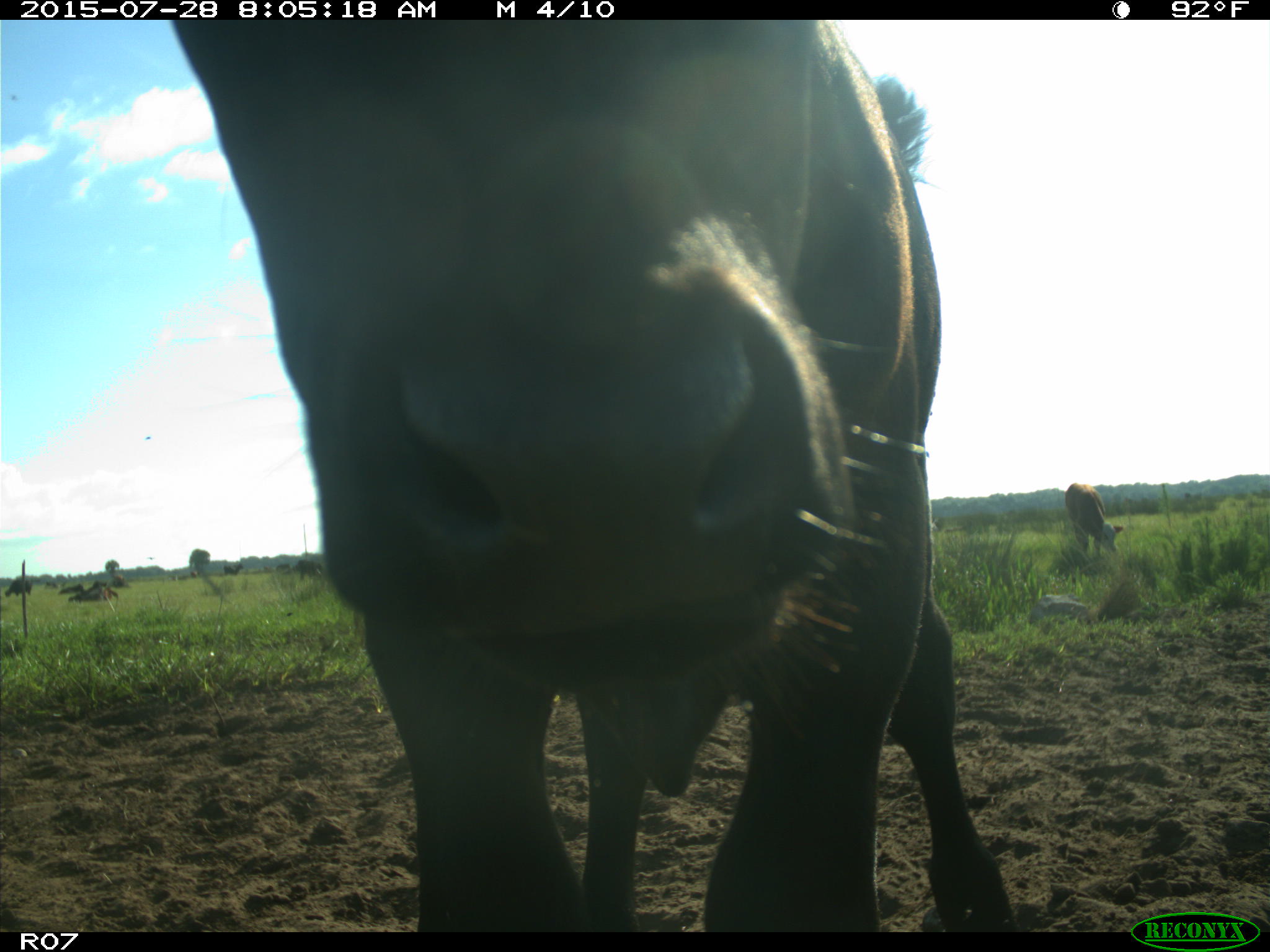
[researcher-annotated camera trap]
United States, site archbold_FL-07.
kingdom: Animalia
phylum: Chordata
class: Mammalia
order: Artiodactyla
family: Bovidae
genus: Bos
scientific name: Bos taurus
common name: domestic cow